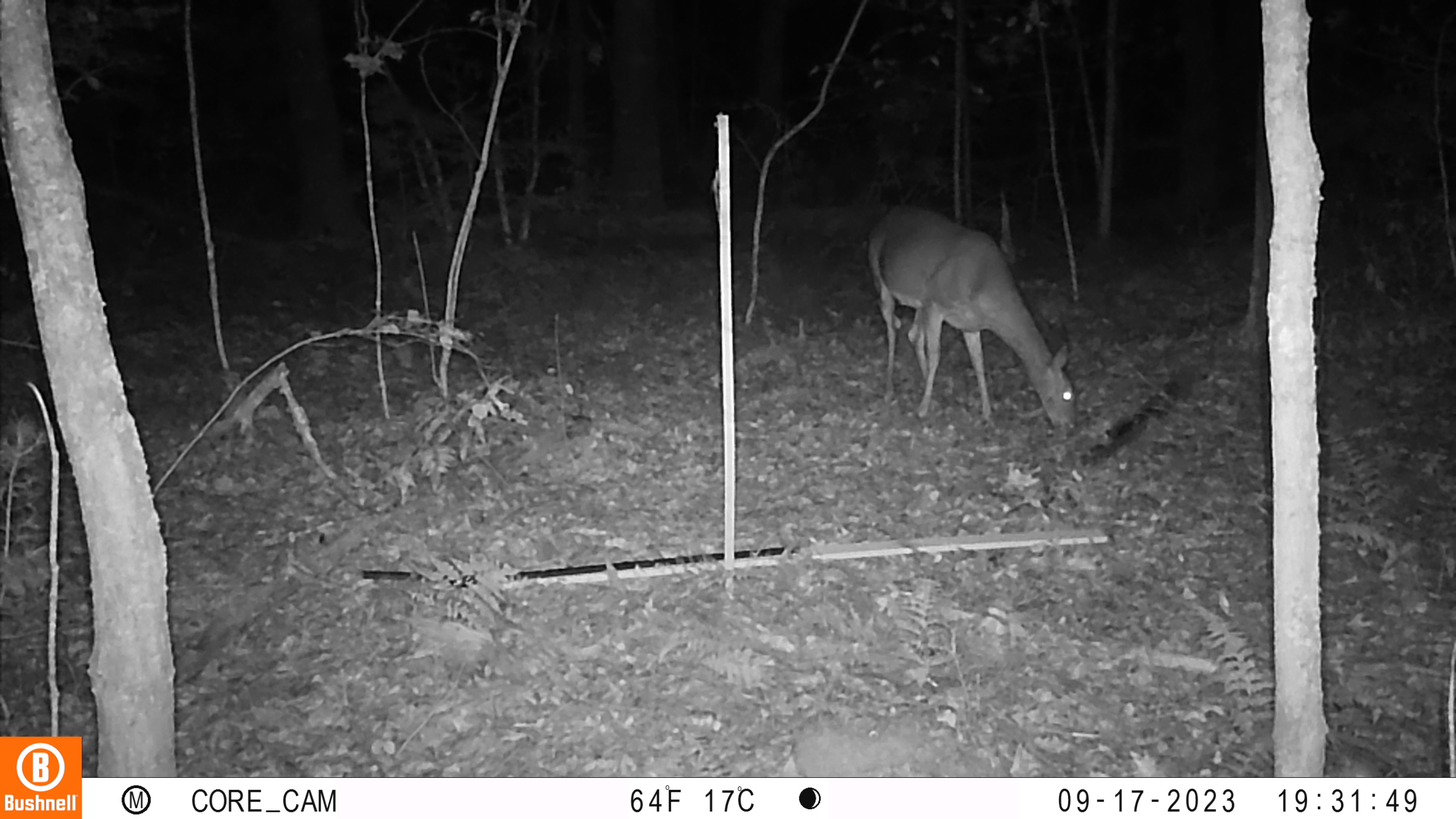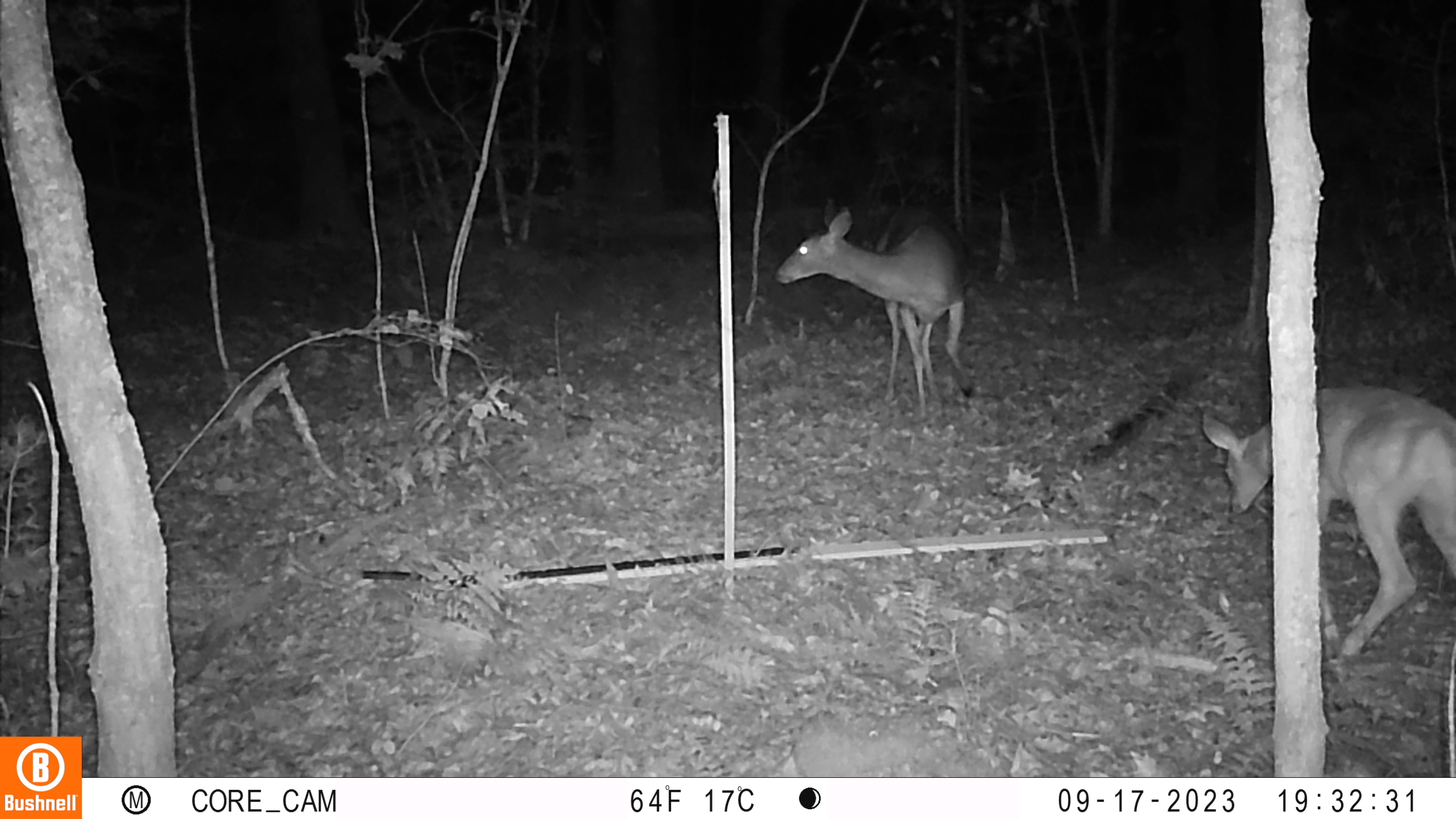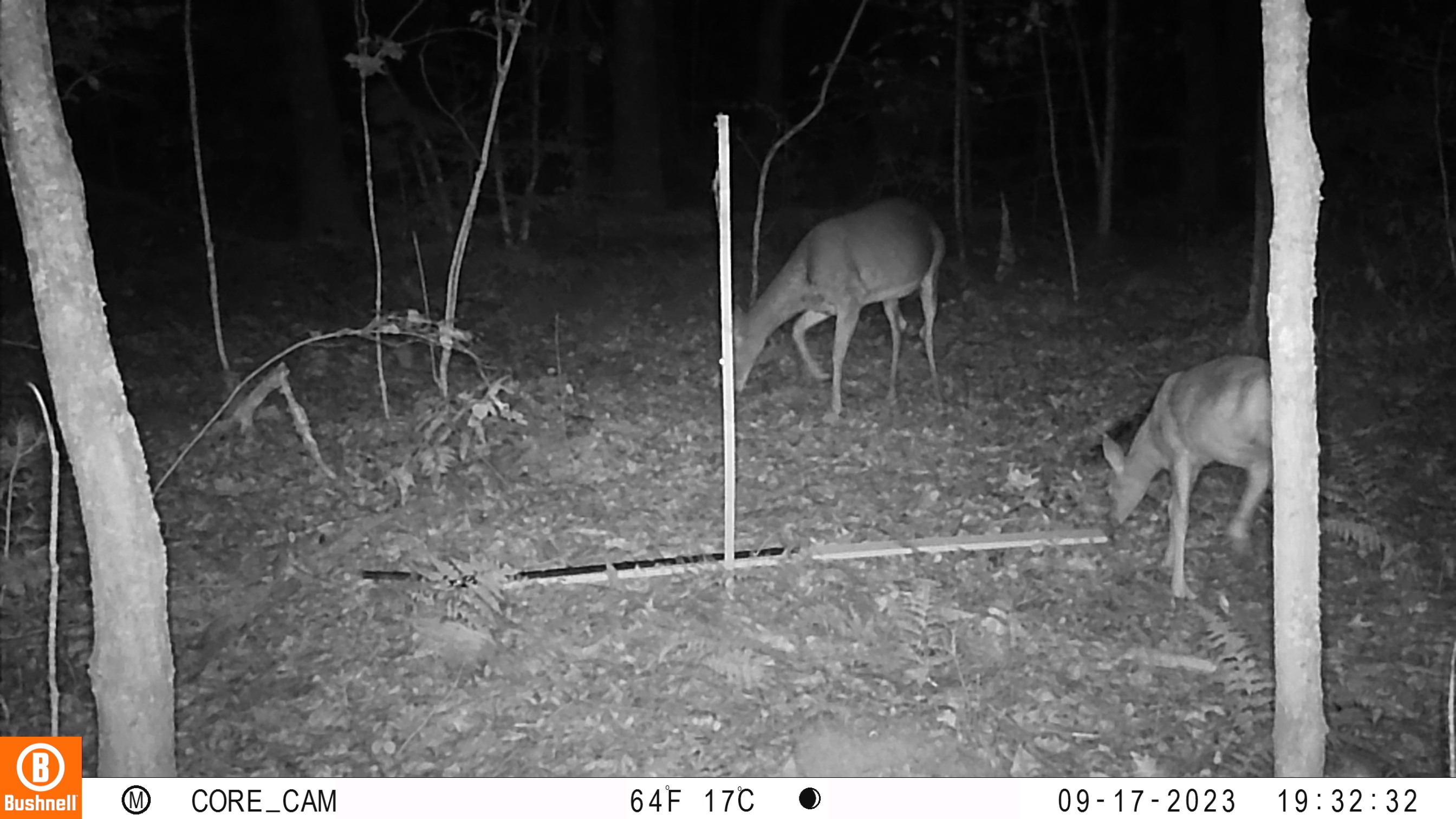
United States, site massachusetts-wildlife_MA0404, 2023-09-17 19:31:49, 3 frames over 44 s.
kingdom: Animalia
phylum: Chordata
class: Mammalia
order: Artiodactyla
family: Cervidae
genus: Odocoileus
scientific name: Odocoileus virginianus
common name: white-tailed deer